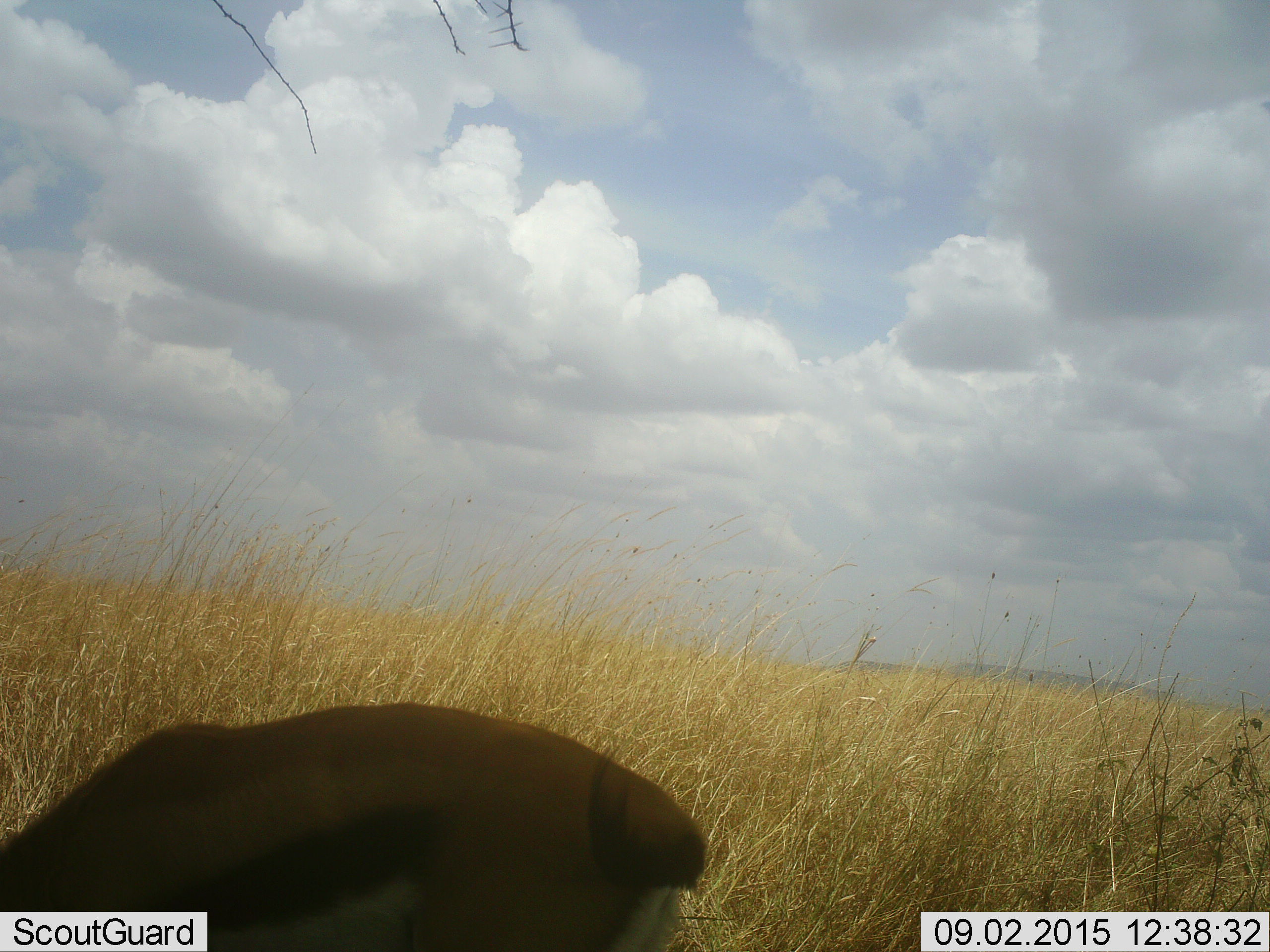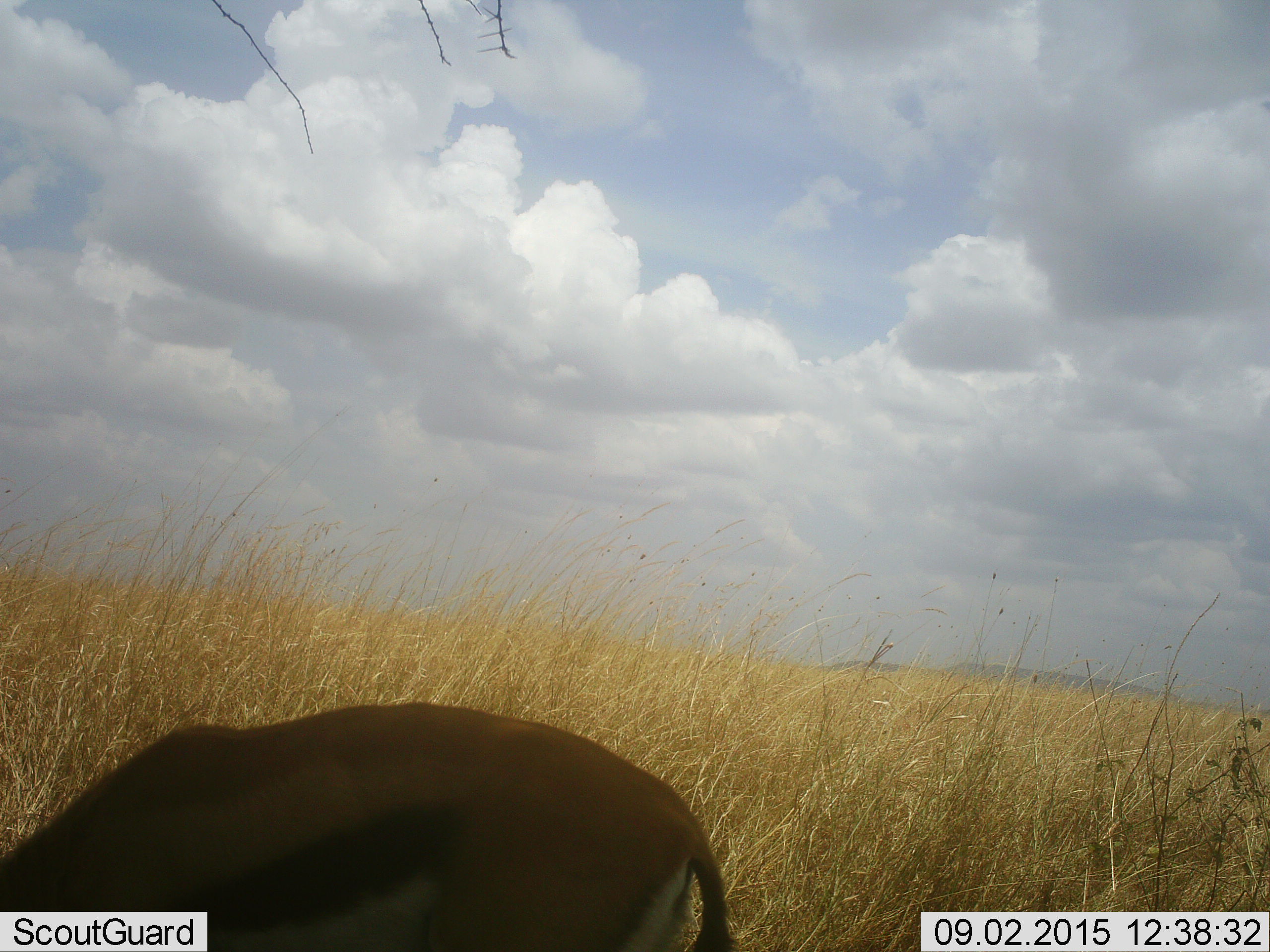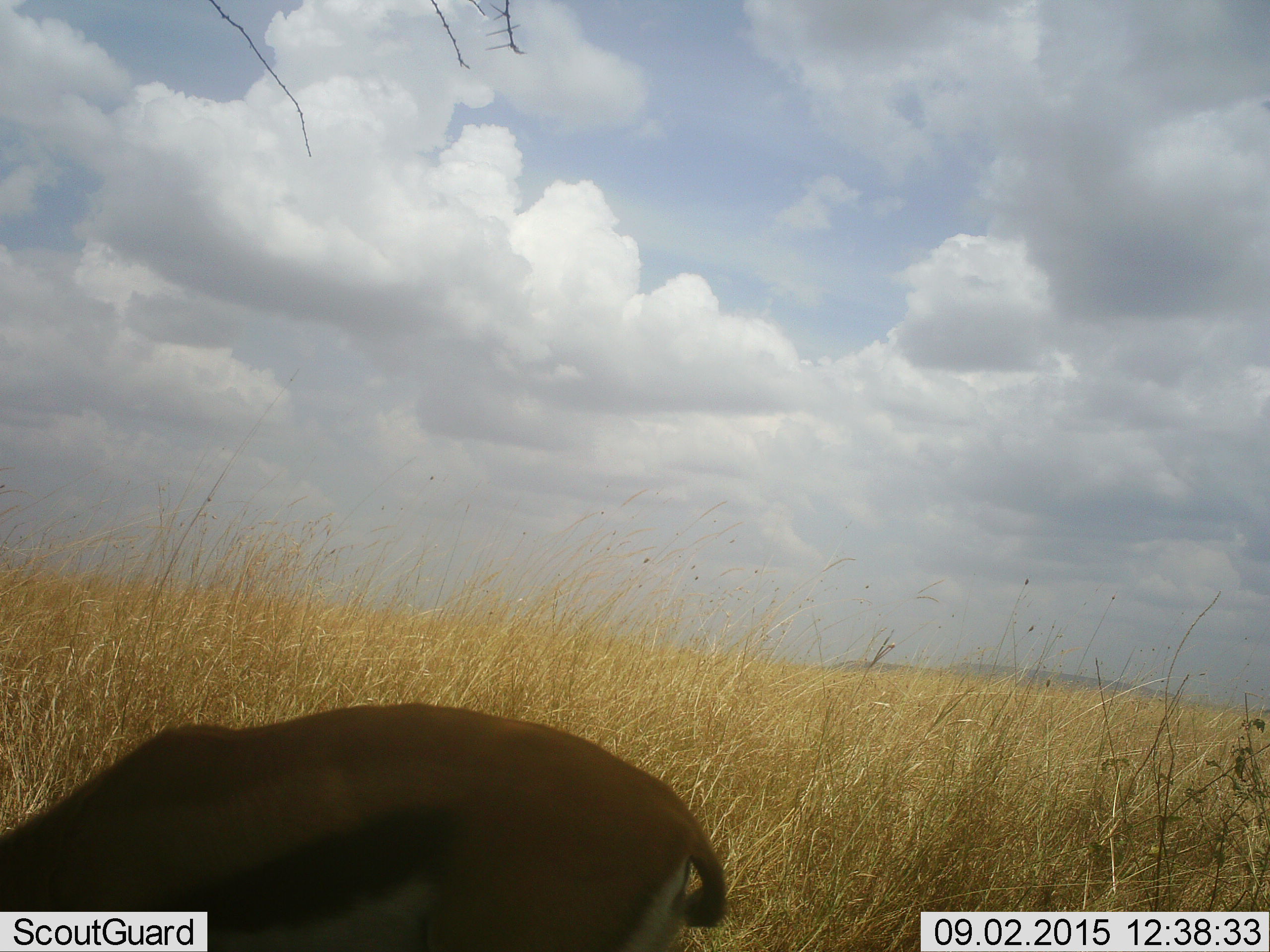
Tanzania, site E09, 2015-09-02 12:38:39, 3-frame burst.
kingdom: Animalia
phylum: Chordata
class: Mammalia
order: Artiodactyla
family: Bovidae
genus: Eudorcas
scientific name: Eudorcas thomsonii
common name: thomson's gazelle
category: gazellethomsons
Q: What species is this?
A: Gazellethomsons (thomson's gazelle) (Eudorcas thomsonii).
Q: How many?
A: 1.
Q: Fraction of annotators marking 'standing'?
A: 45%.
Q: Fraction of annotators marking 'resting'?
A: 0%.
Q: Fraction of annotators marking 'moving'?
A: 18%.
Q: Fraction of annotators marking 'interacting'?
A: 0%.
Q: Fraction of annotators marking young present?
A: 0%.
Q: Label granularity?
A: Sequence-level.